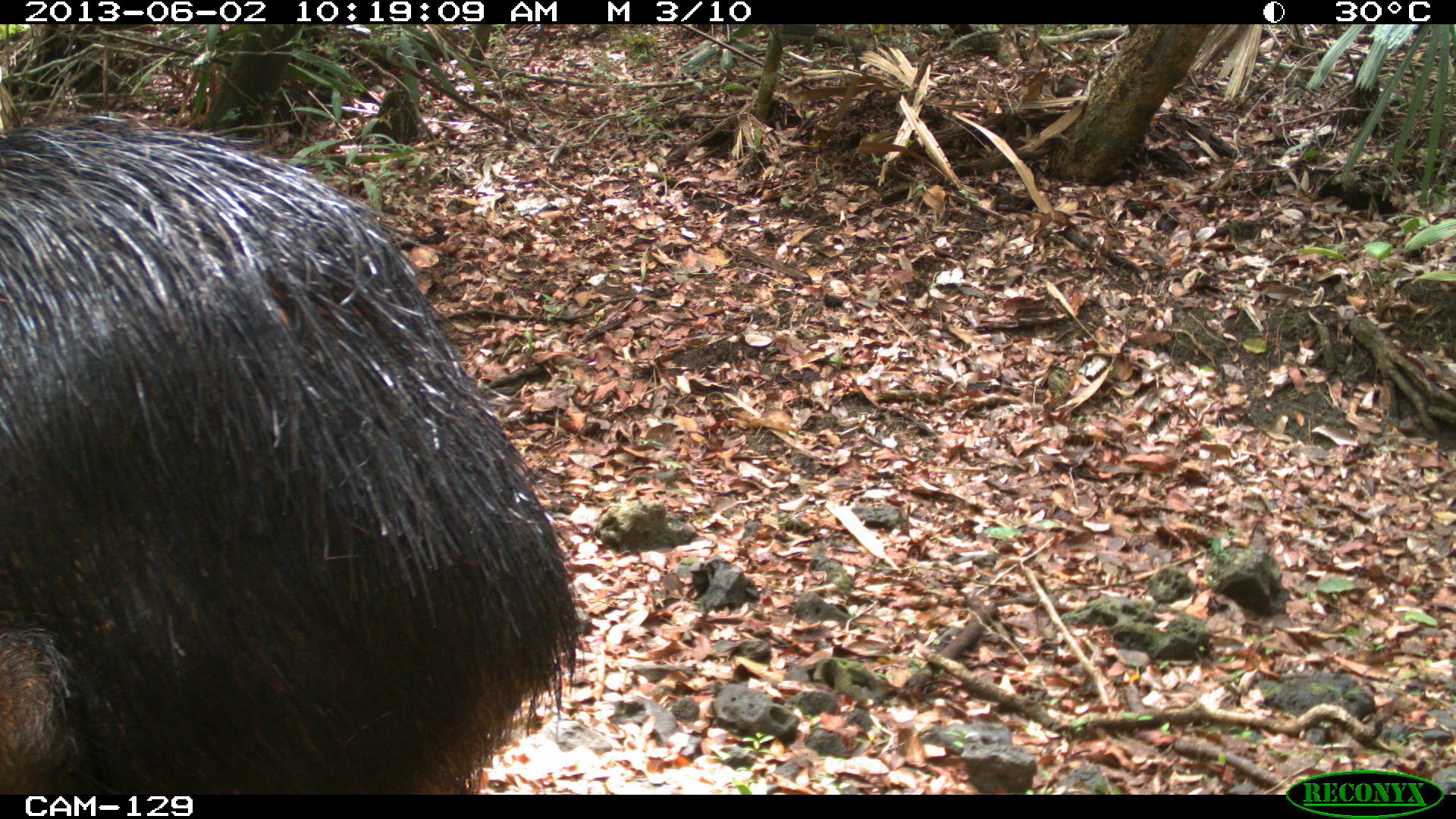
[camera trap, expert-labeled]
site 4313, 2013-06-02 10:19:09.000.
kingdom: Animalia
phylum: Chordata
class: Mammalia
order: Artiodactyla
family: Tayassuidae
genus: Tayassu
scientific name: Tayassu pecari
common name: white-lipped peccary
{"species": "Tayassu pecari (white-lipped peccary)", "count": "2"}